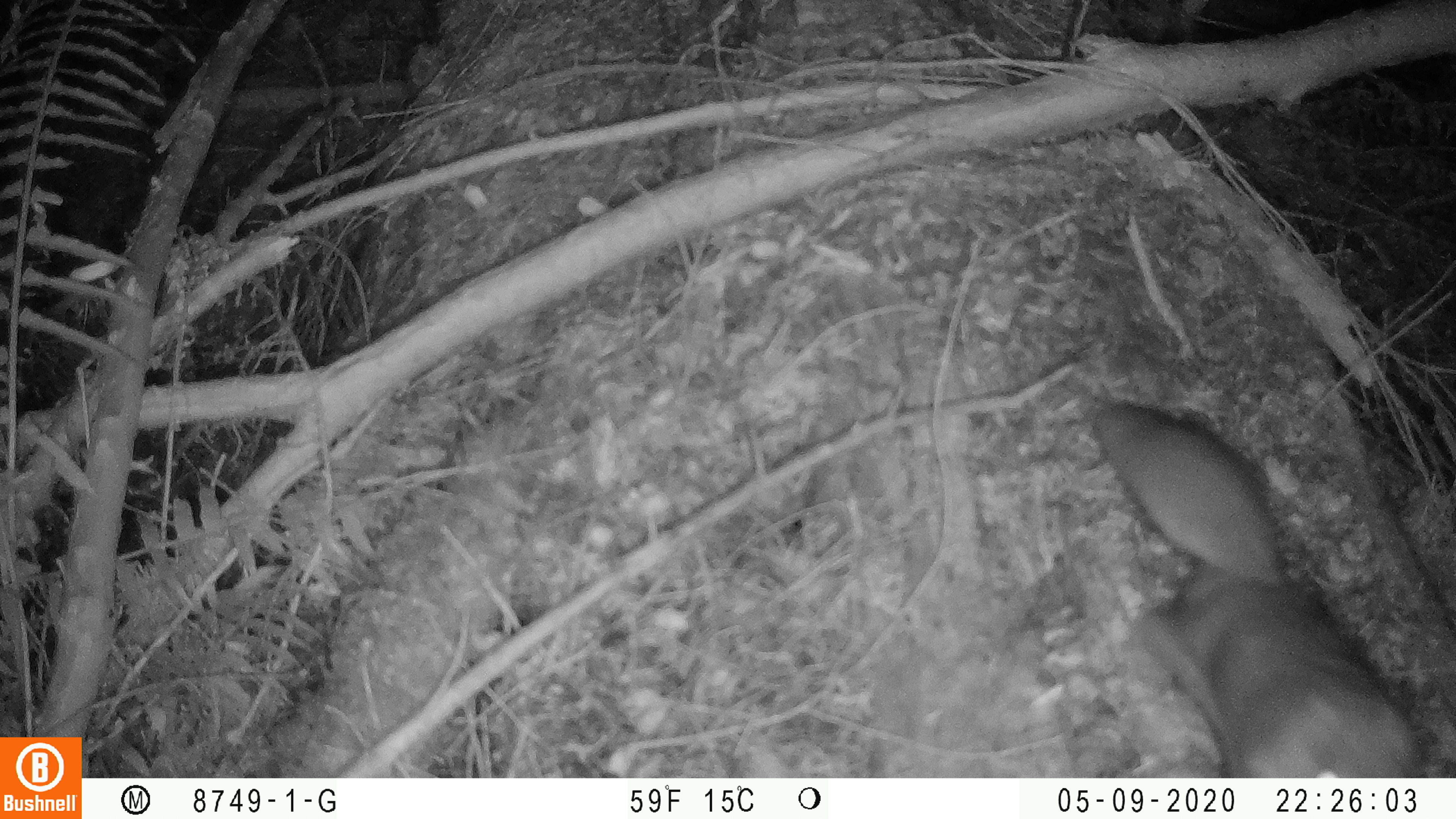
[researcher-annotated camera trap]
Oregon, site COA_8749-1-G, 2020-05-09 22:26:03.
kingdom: Animalia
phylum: Chordata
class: Mammalia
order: Rodentia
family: Sciuridae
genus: Glaucomys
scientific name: Glaucomys oregonensis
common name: humboldt's flying squirrel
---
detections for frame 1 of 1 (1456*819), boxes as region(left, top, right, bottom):
humboldt's flying squirrel: region(1077, 392, 1429, 773)